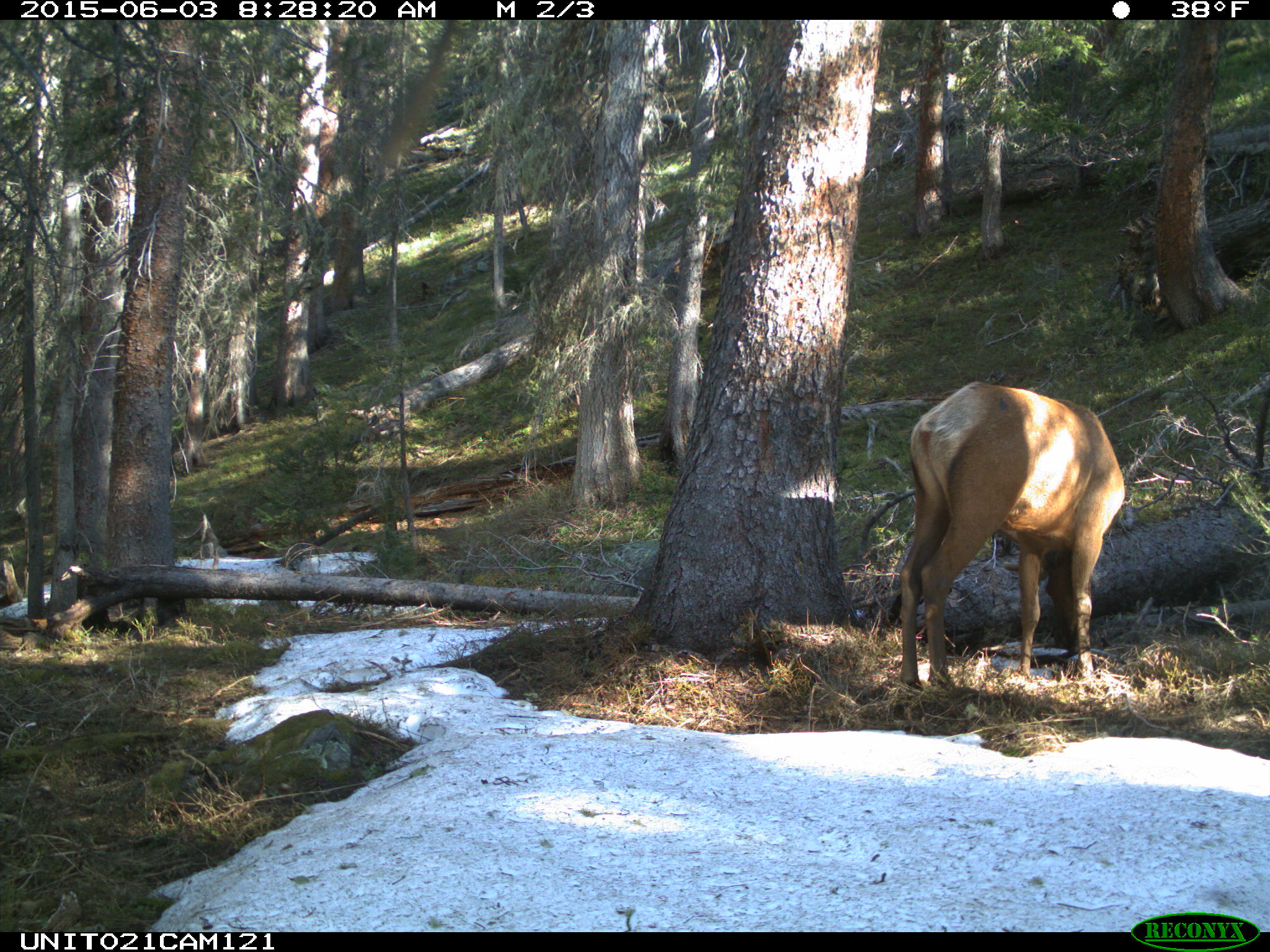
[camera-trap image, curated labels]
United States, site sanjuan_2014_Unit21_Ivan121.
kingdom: Animalia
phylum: Chordata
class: Mammalia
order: Artiodactyla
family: Cervidae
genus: Cervus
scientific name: Cervus elaphus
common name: red deer